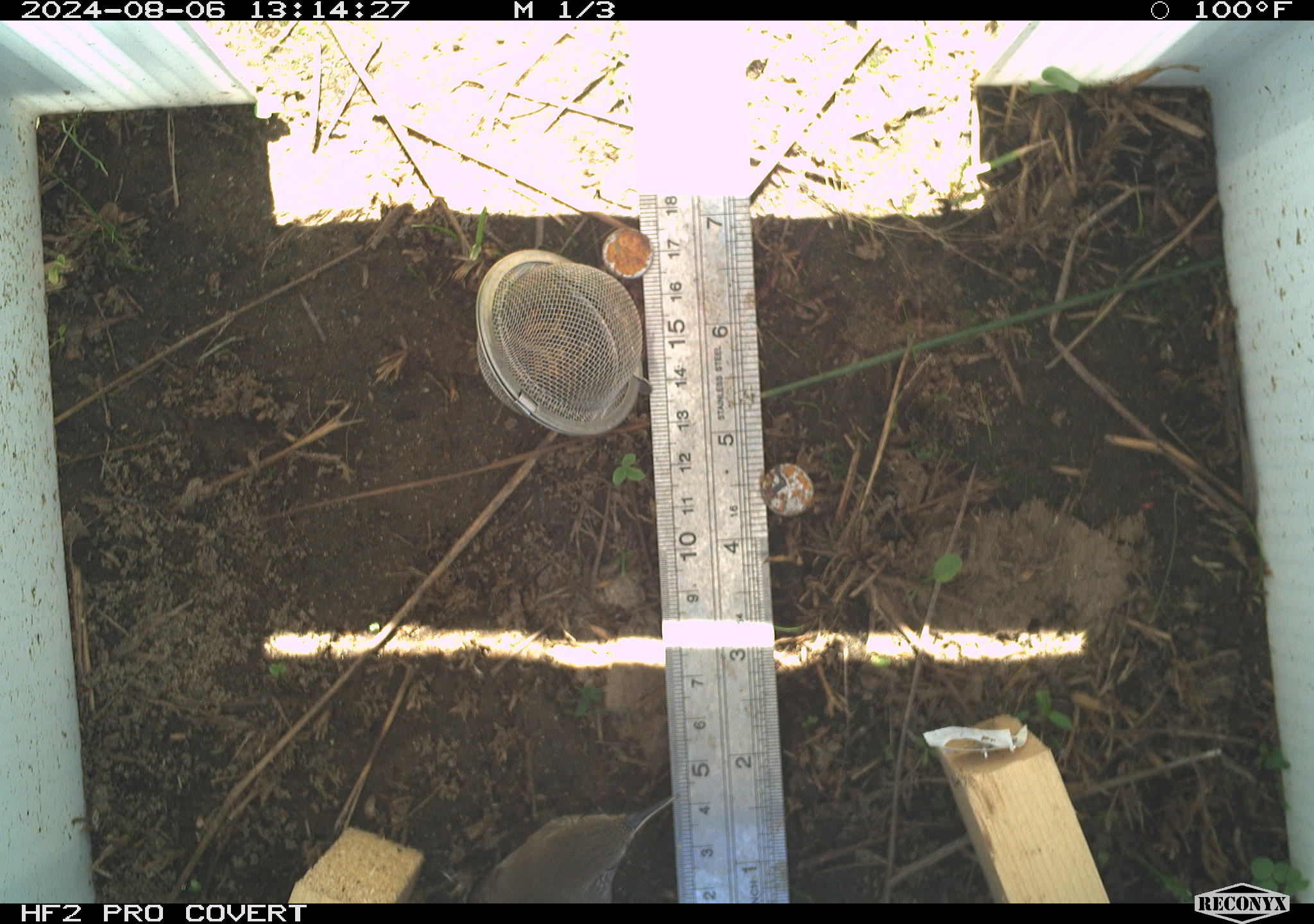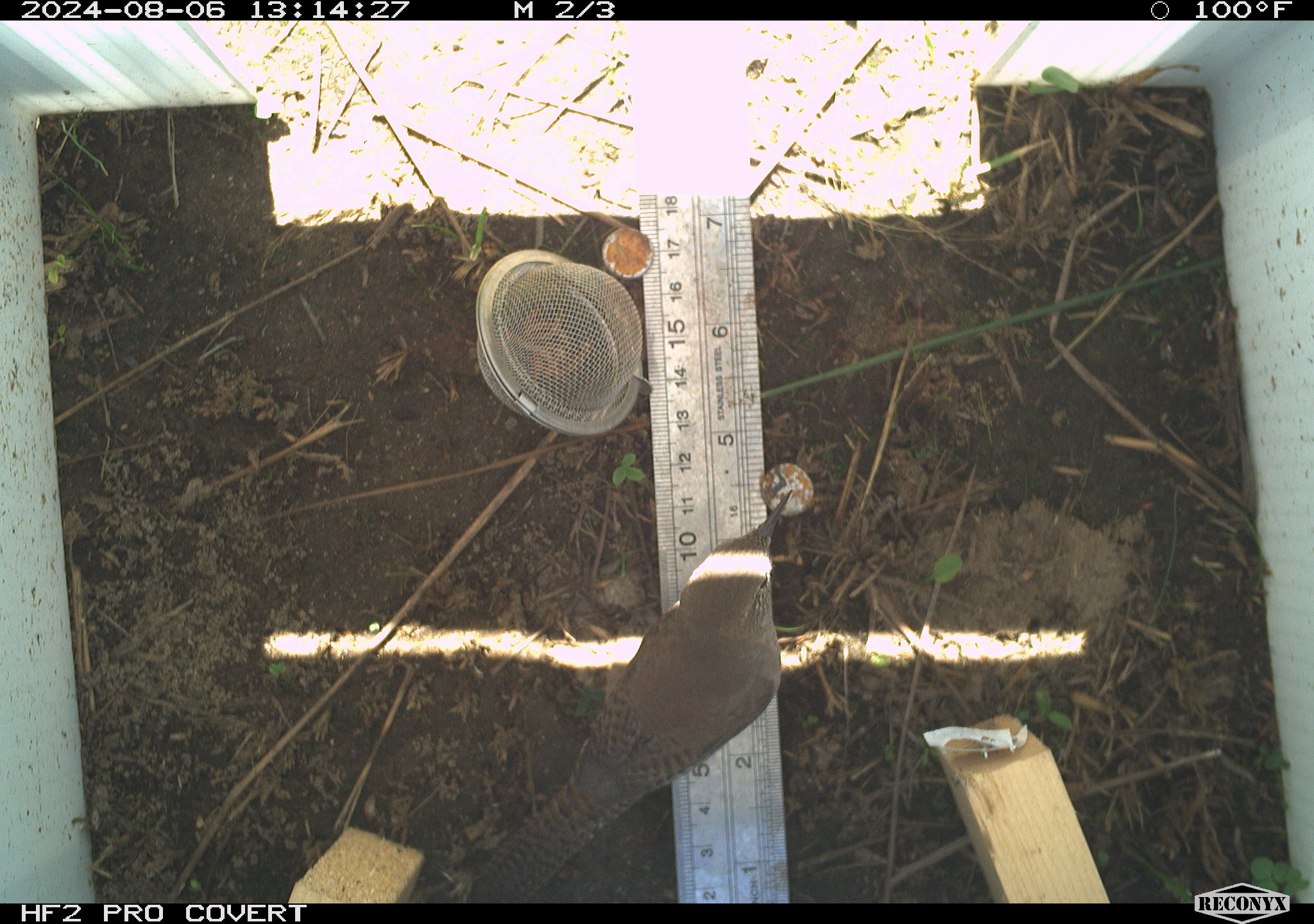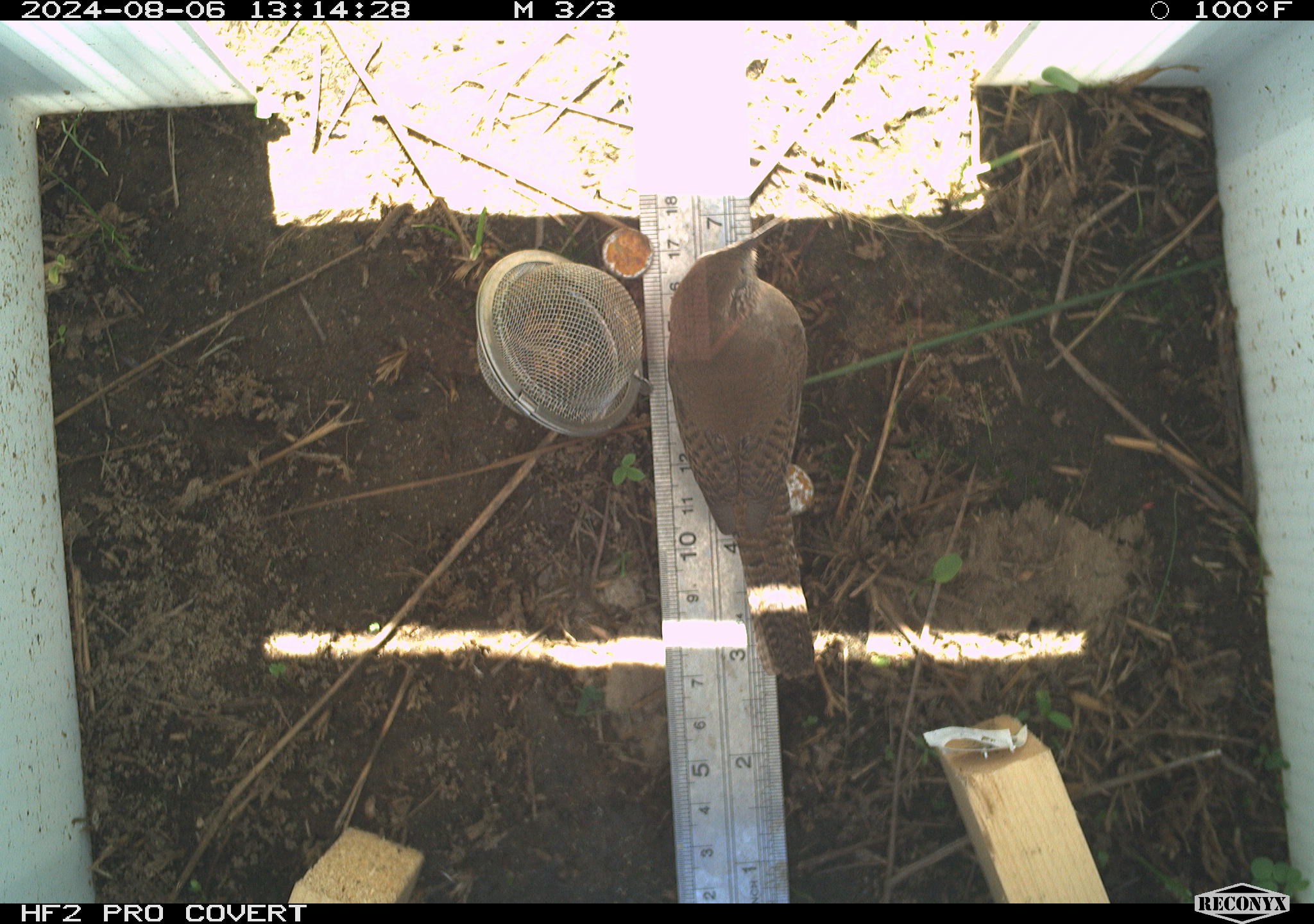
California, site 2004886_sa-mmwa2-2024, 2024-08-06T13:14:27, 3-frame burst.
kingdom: Animalia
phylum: Chordata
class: Aves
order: Passeriformes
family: Troglodytidae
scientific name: Troglodytidae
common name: wren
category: troglodytidae family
Troglodytidae family (wren) (Troglodytidae).